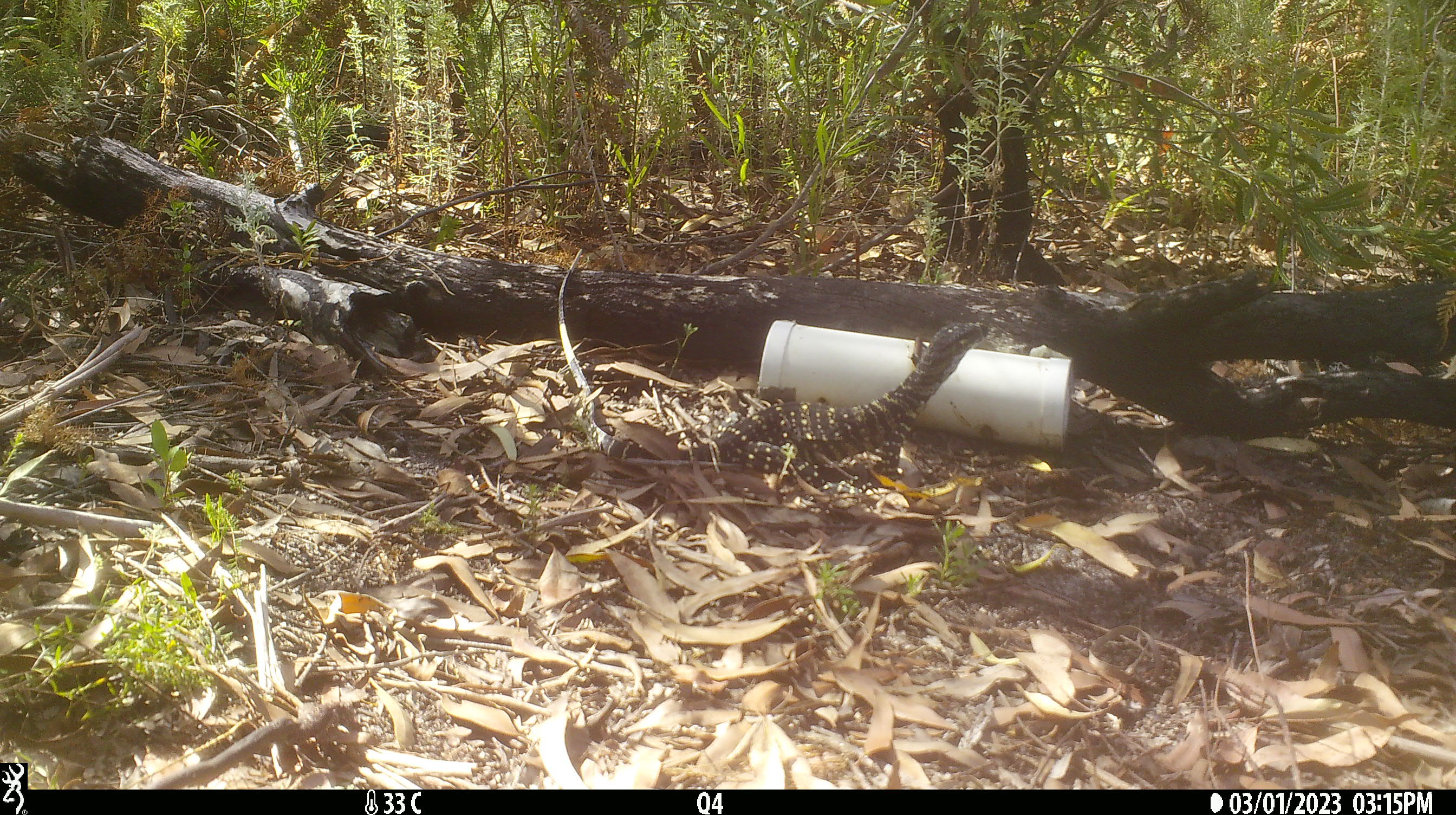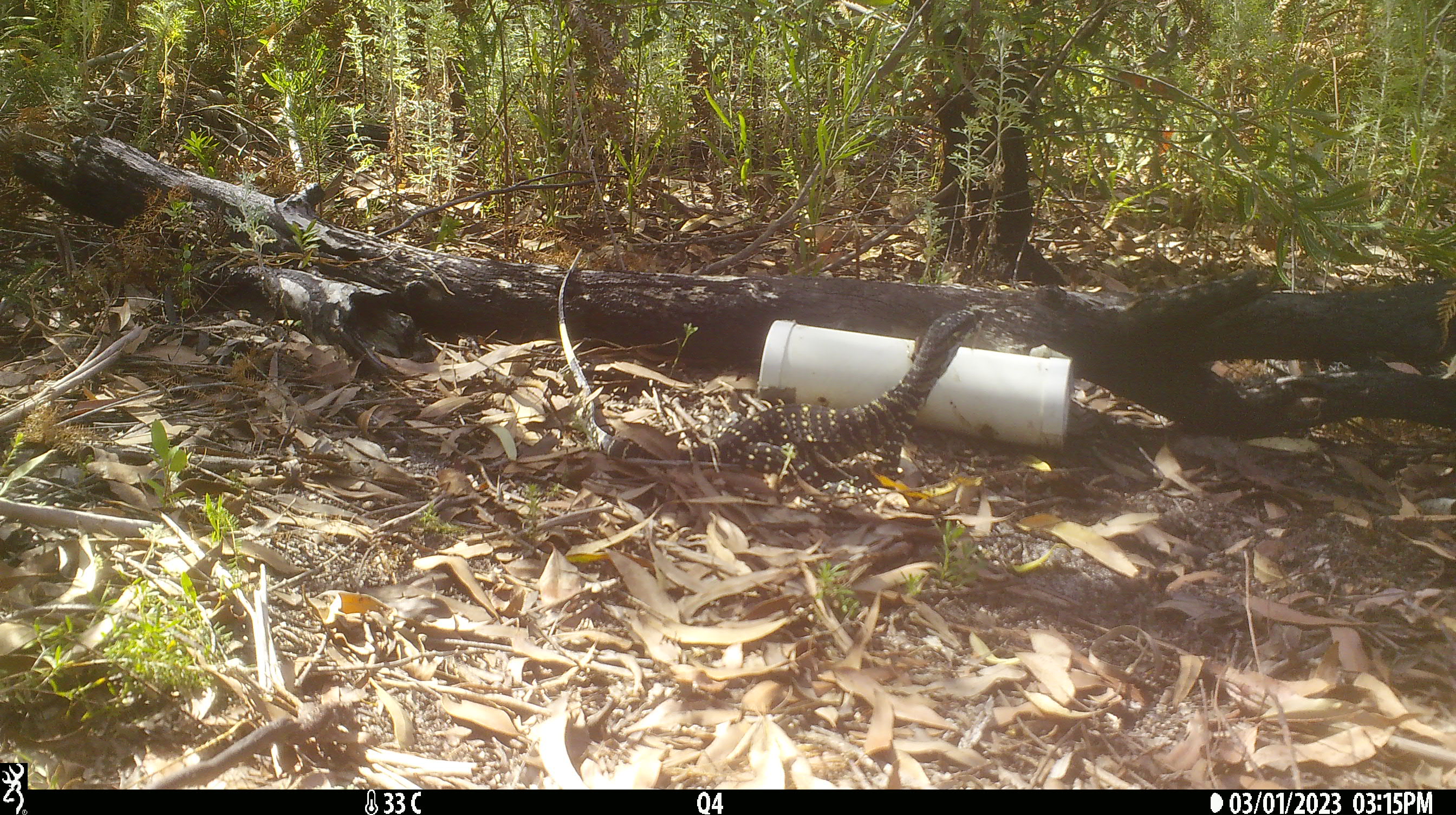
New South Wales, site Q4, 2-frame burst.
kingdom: Animalia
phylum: Chordata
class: Reptilia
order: Squamata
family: Varanidae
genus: Varanus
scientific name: Varanus varius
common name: lace monitor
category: goanna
Goanna (lace monitor) (Varanus varius).